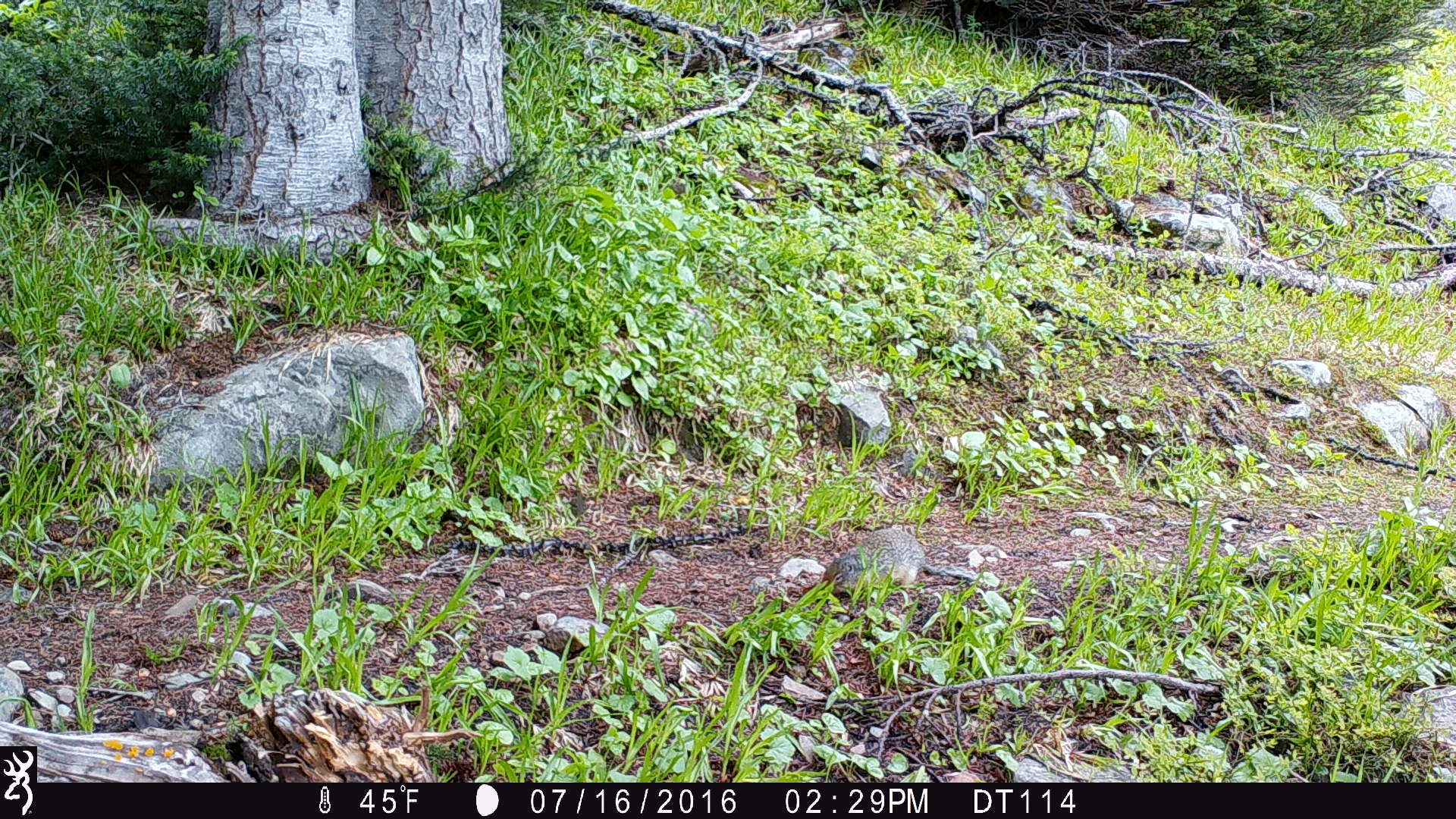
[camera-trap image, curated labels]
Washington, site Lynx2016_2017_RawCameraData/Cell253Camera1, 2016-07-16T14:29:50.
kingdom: Animalia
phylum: Chordata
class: Mammalia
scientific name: Mammalia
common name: small mammal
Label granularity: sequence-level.